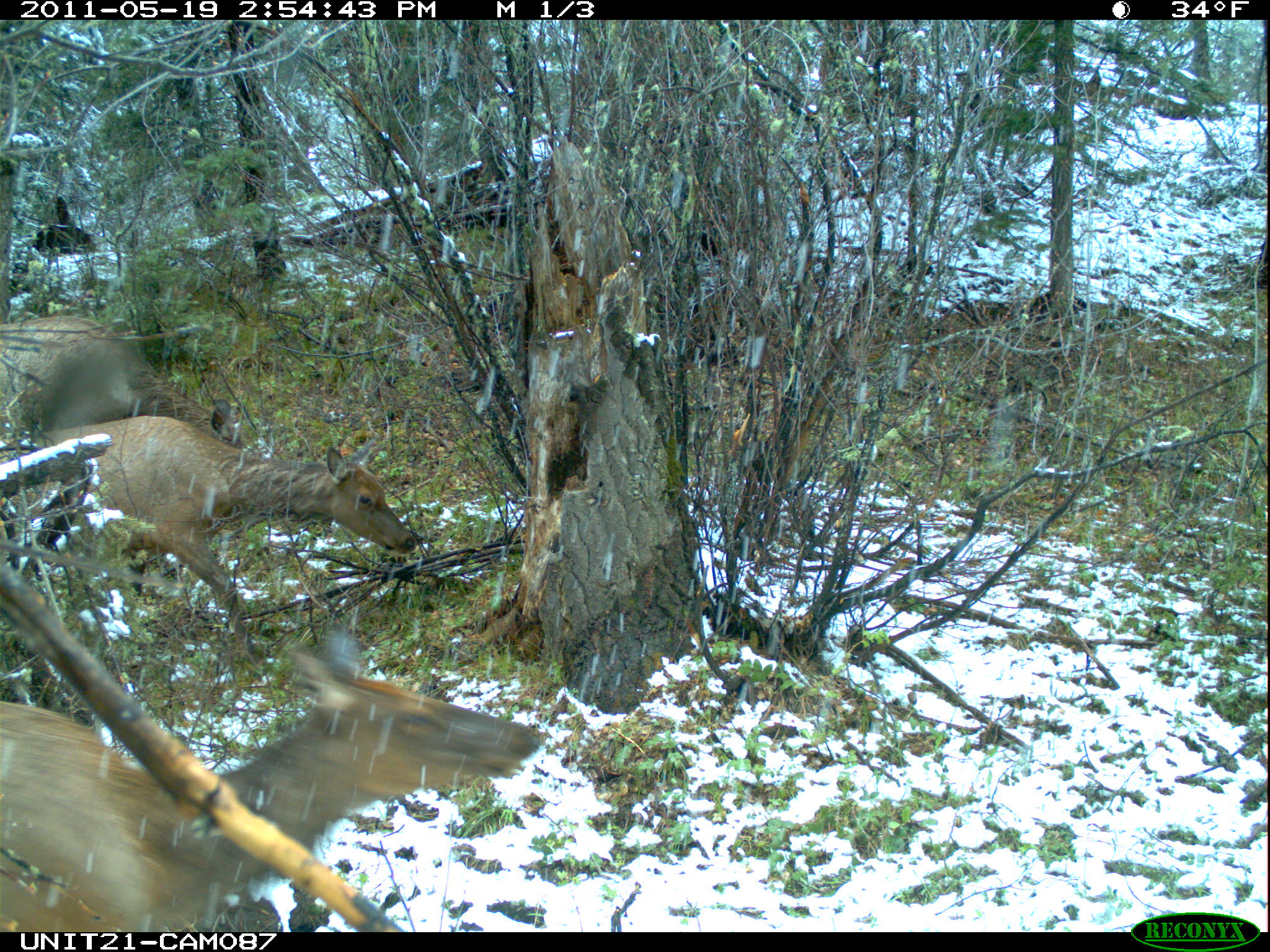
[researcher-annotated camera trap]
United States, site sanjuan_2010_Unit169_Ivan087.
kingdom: Animalia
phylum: Chordata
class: Mammalia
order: Artiodactyla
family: Cervidae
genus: Cervus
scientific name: Cervus elaphus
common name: red deer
Cervus elaphus (red deer).